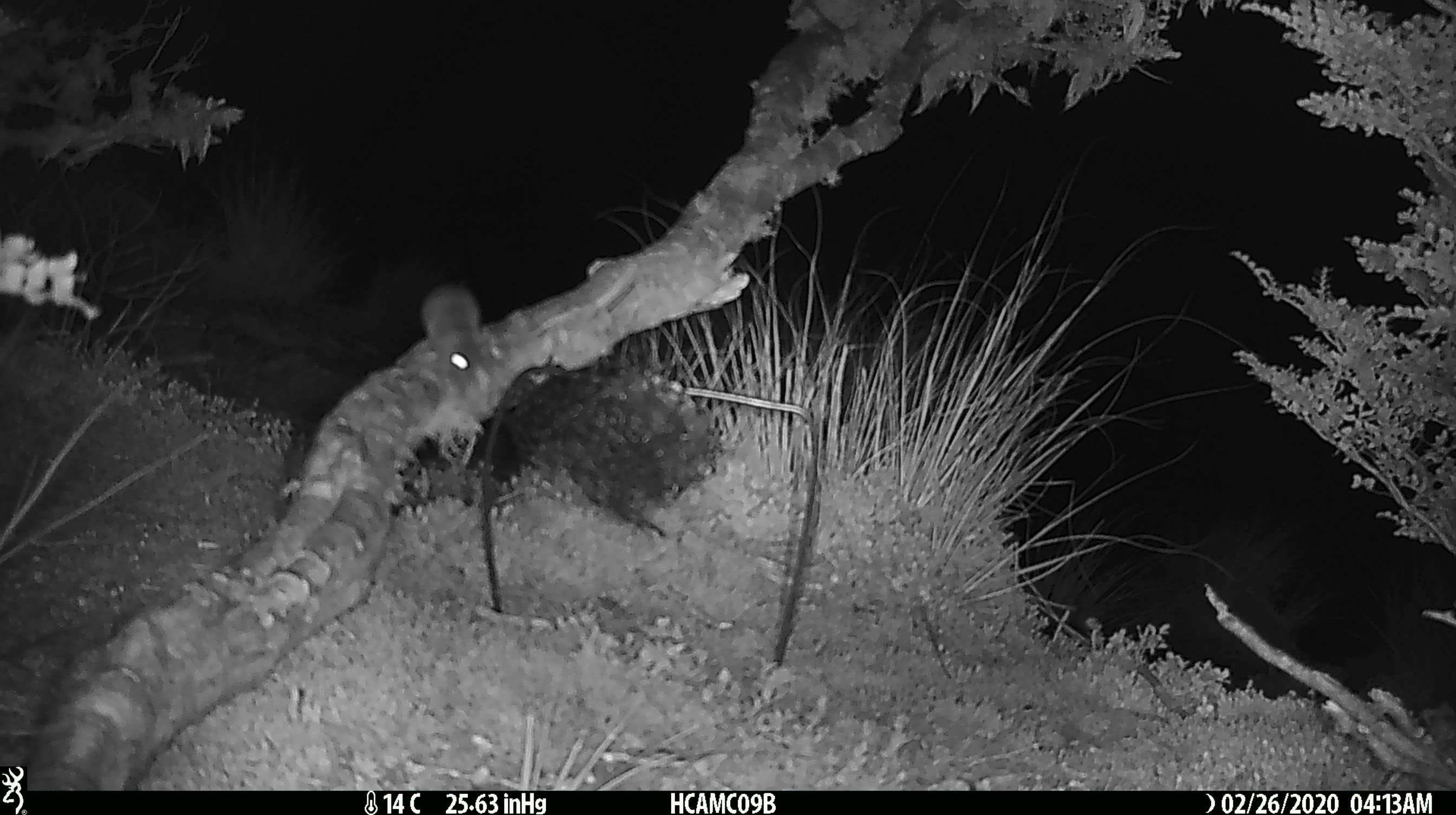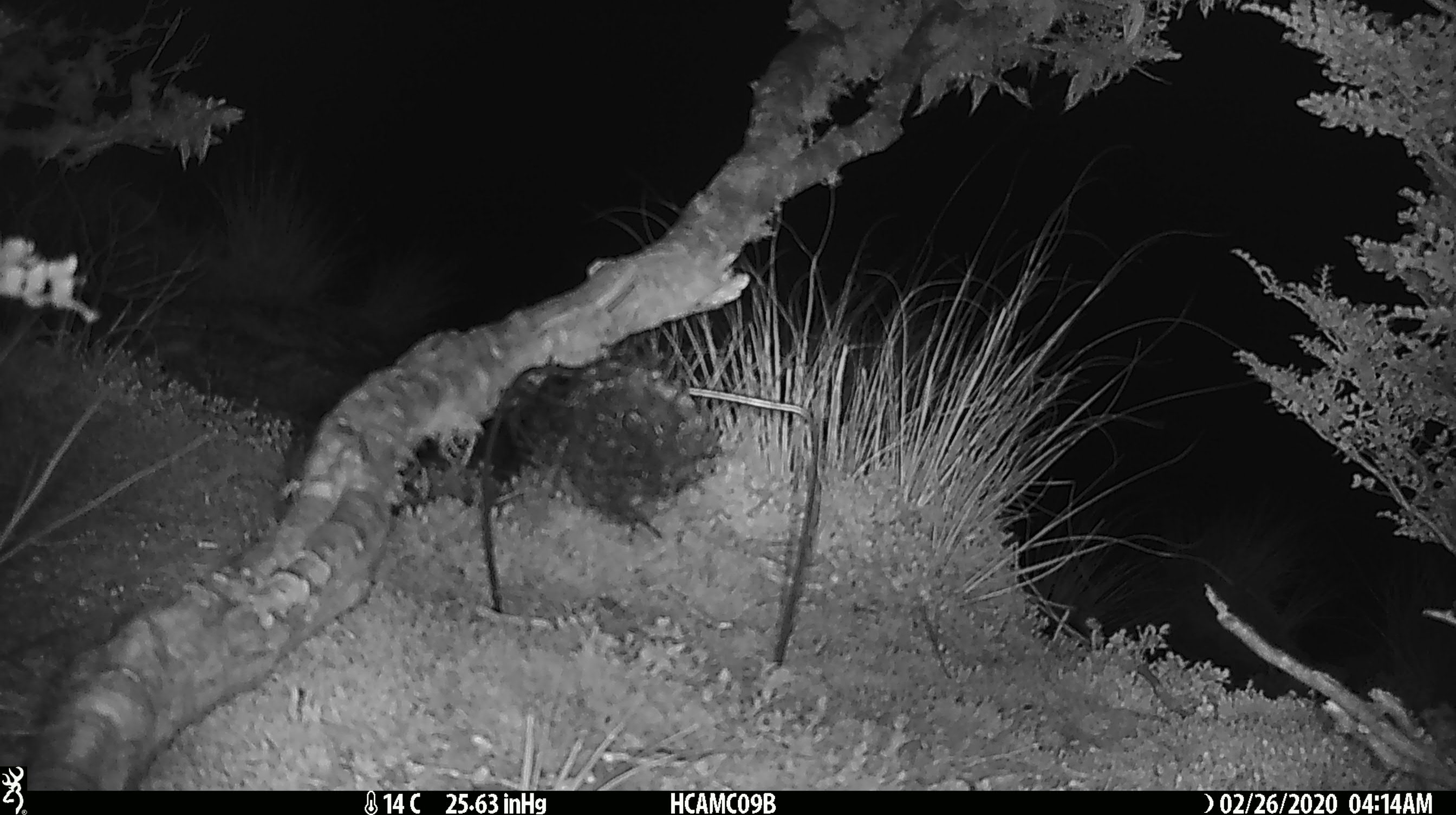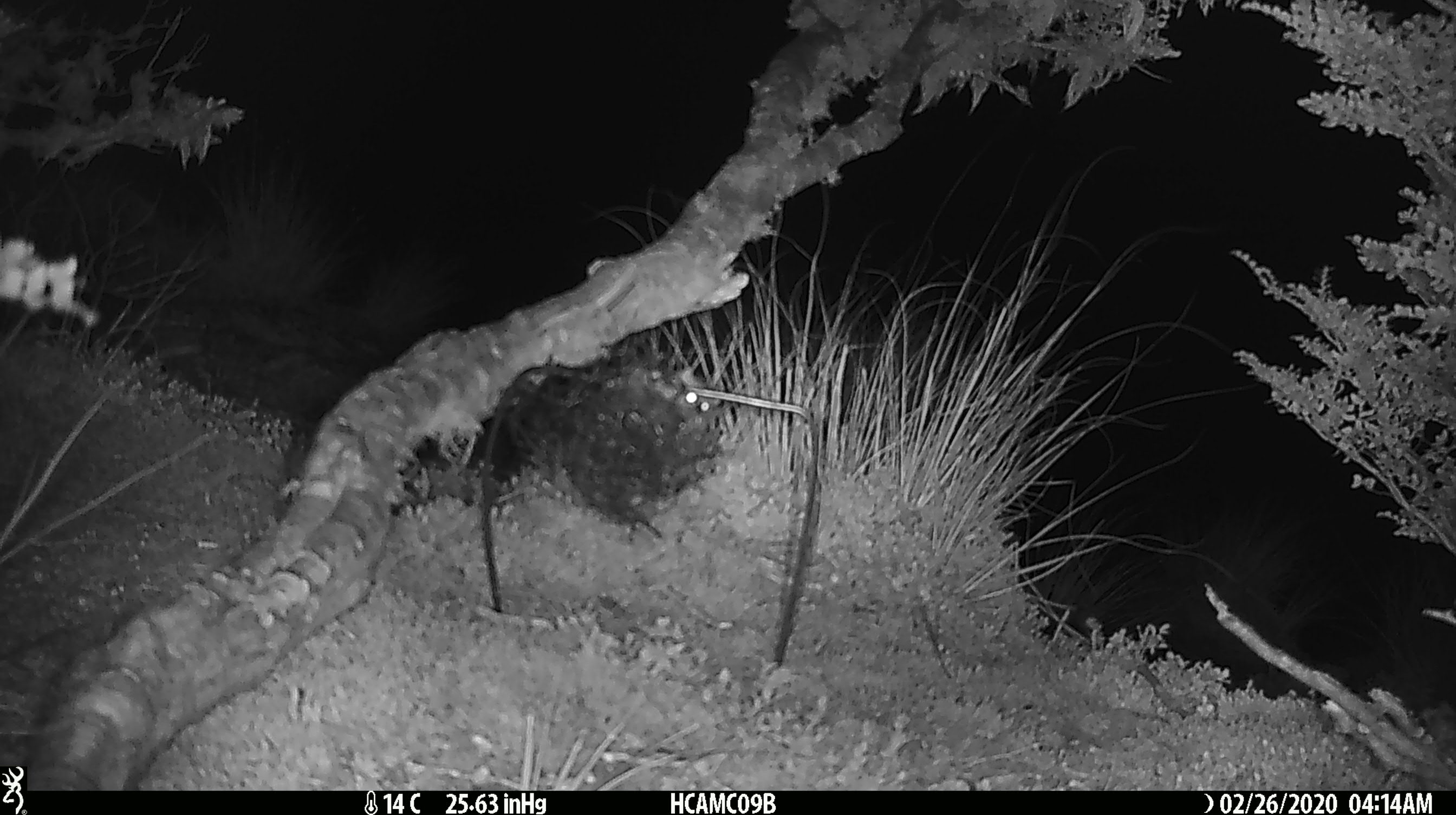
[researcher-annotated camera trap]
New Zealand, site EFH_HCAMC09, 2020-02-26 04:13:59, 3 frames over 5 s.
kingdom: Animalia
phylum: Chordata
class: Mammalia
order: Rodentia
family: Muridae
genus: Mus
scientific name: Mus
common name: mouse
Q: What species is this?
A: Mouse (Mus).